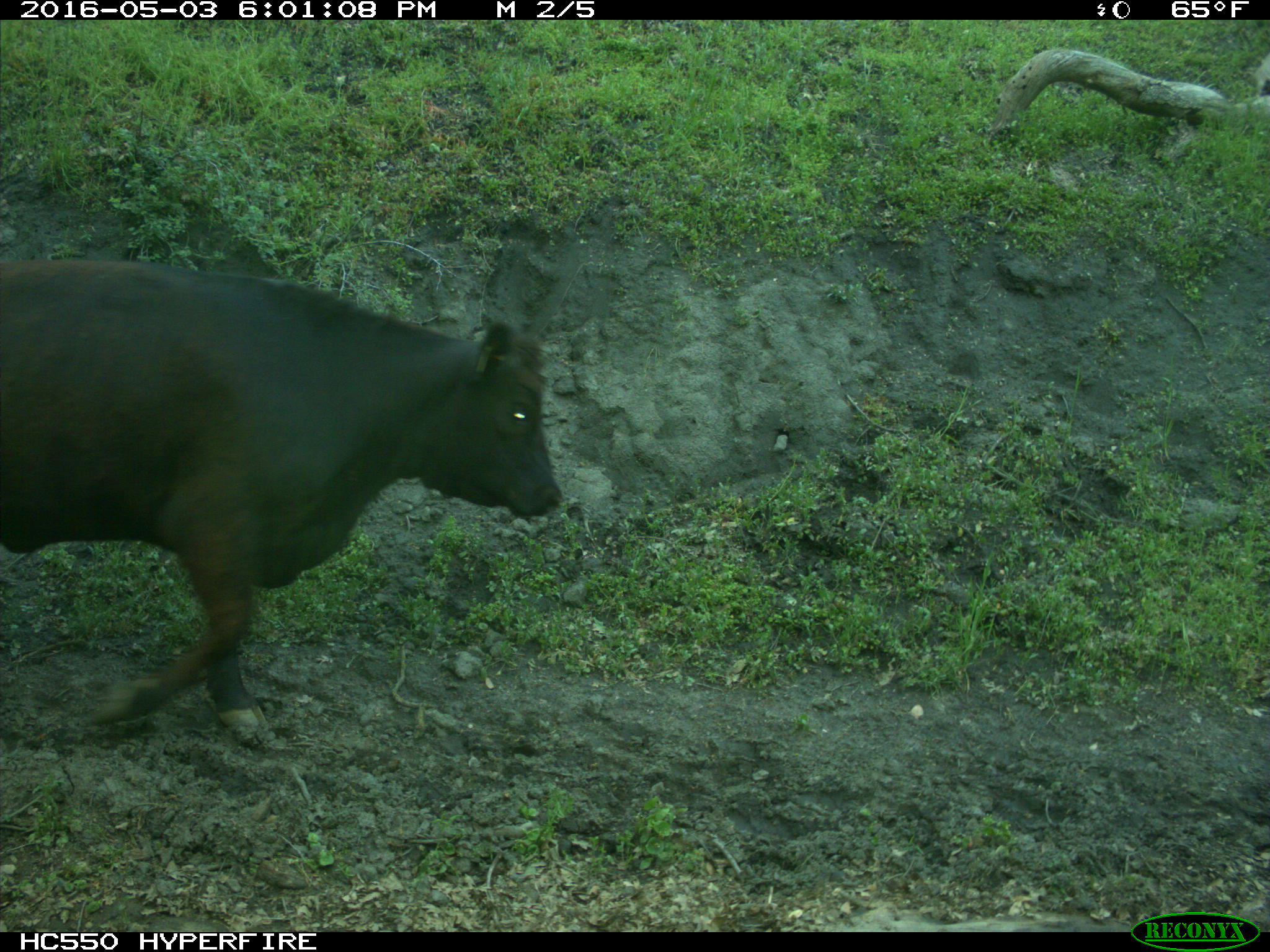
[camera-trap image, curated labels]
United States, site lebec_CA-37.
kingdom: Animalia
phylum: Chordata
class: Mammalia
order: Artiodactyla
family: Bovidae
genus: Bos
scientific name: Bos taurus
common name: domestic cow